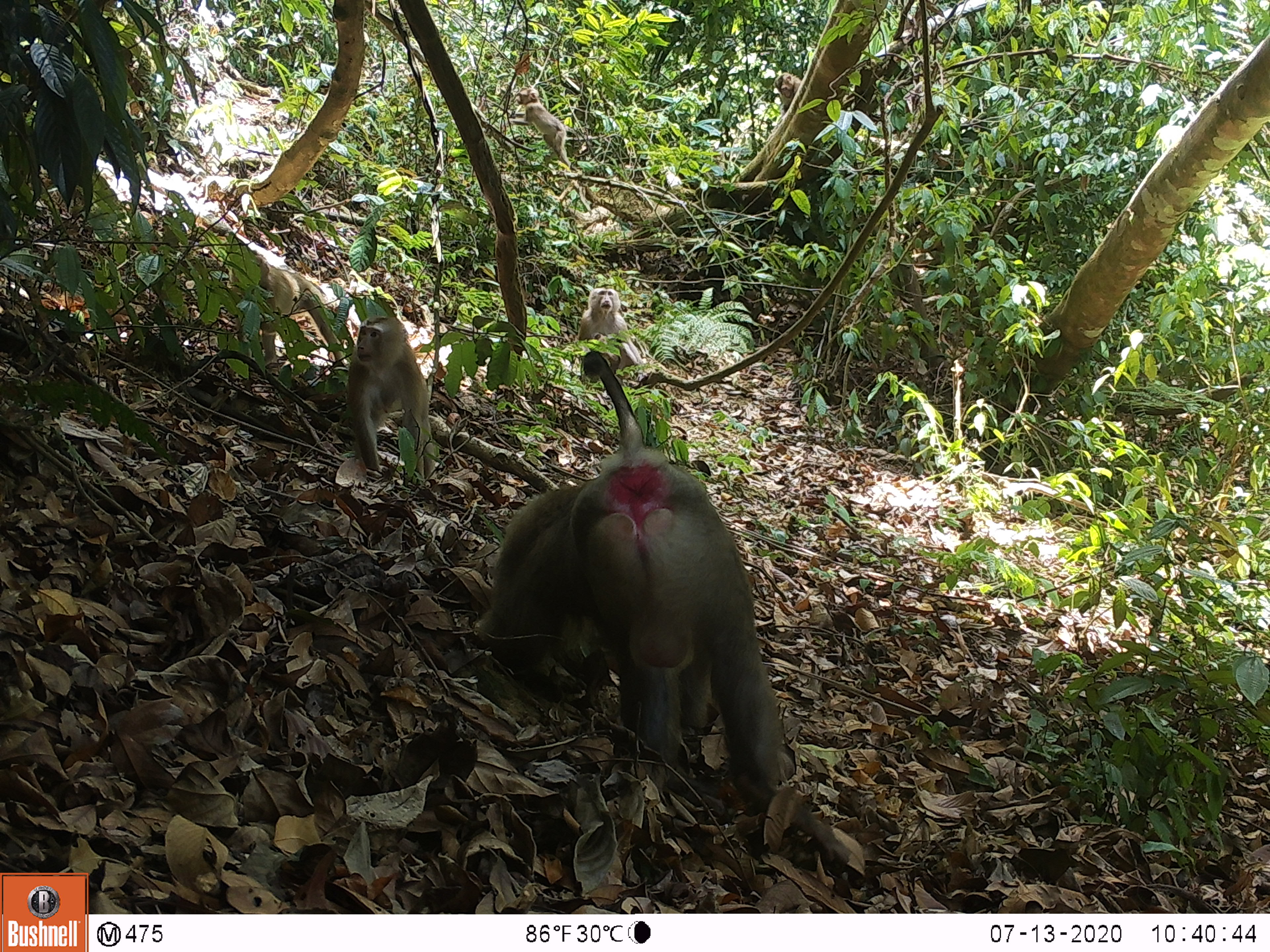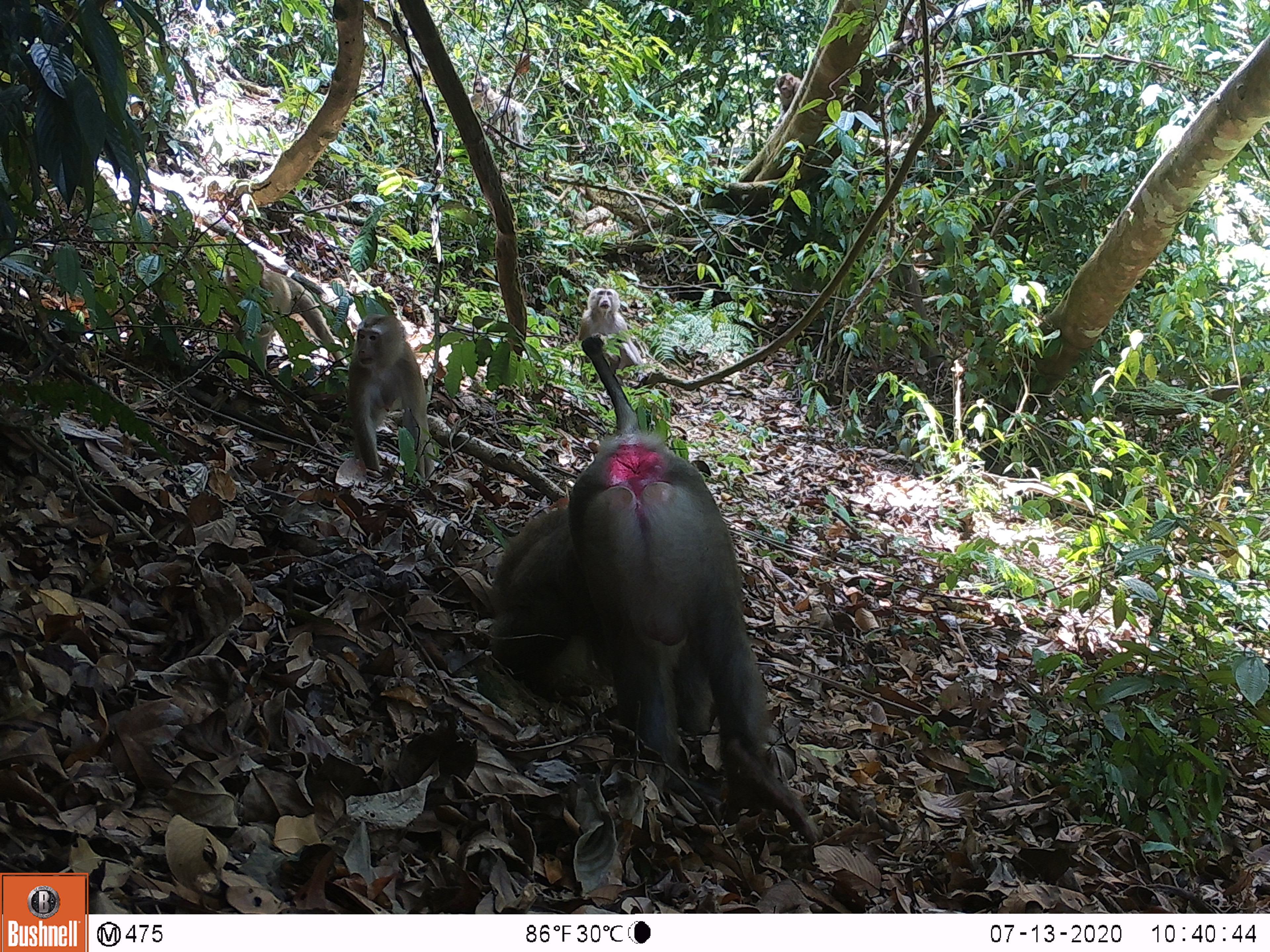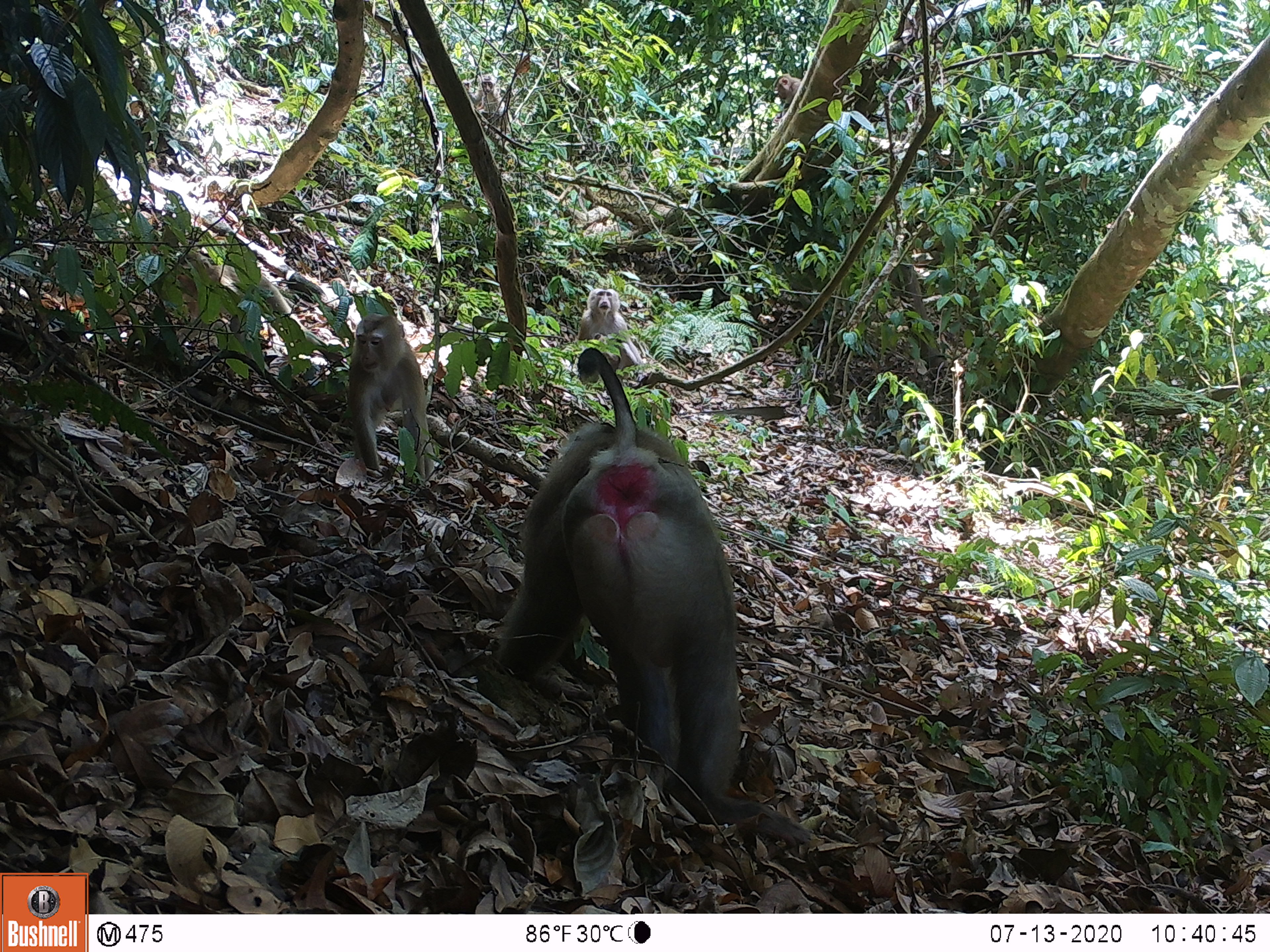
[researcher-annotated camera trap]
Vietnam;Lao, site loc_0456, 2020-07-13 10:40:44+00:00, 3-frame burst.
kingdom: Animalia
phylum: Chordata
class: Mammalia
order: Primates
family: Cercopithecidae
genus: Macaca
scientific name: Macaca nemestrina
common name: pig-tailed macaque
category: pig tailed macaque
Pig tailed macaque (pig-tailed macaque) (Macaca nemestrina). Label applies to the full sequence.